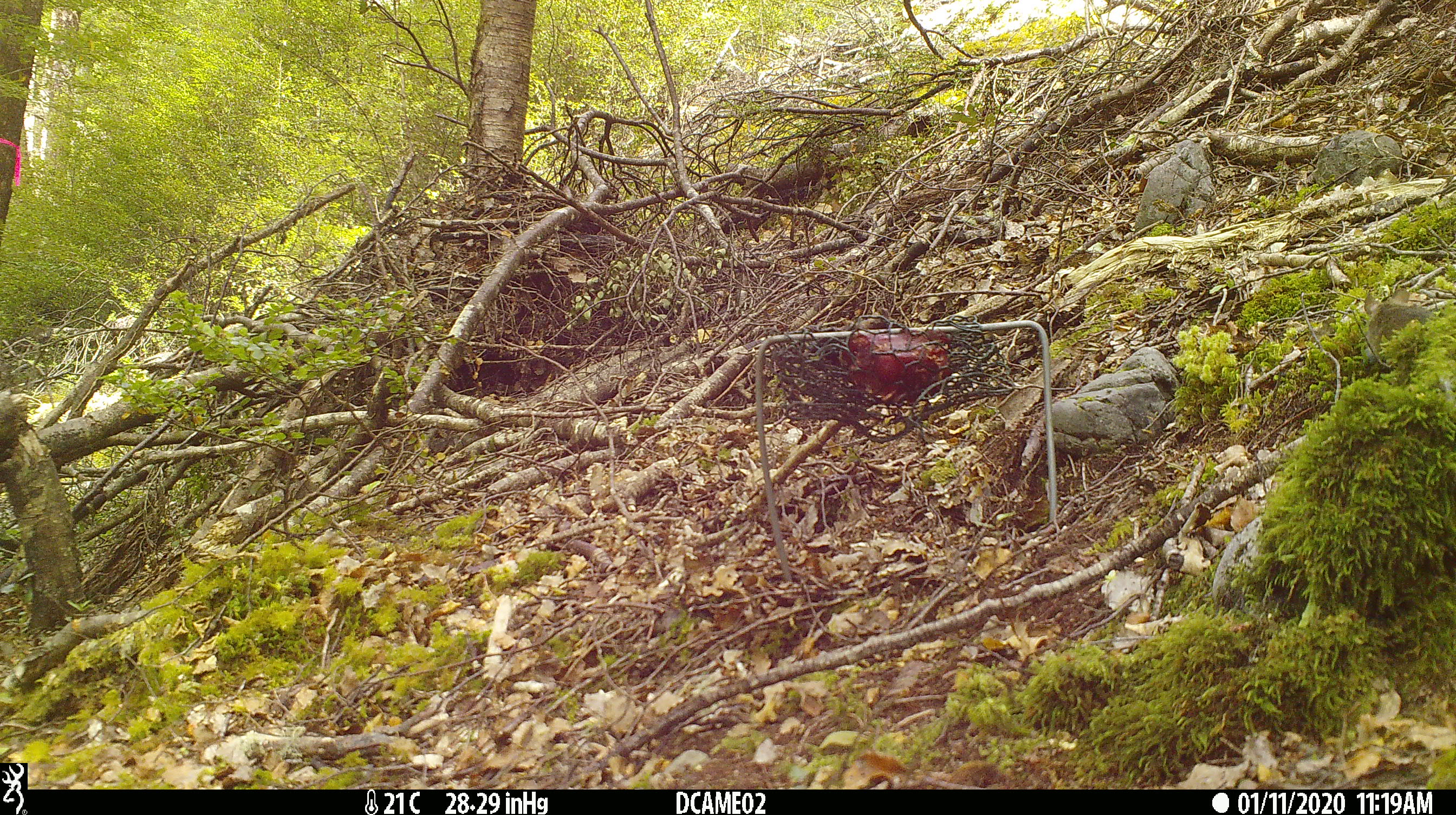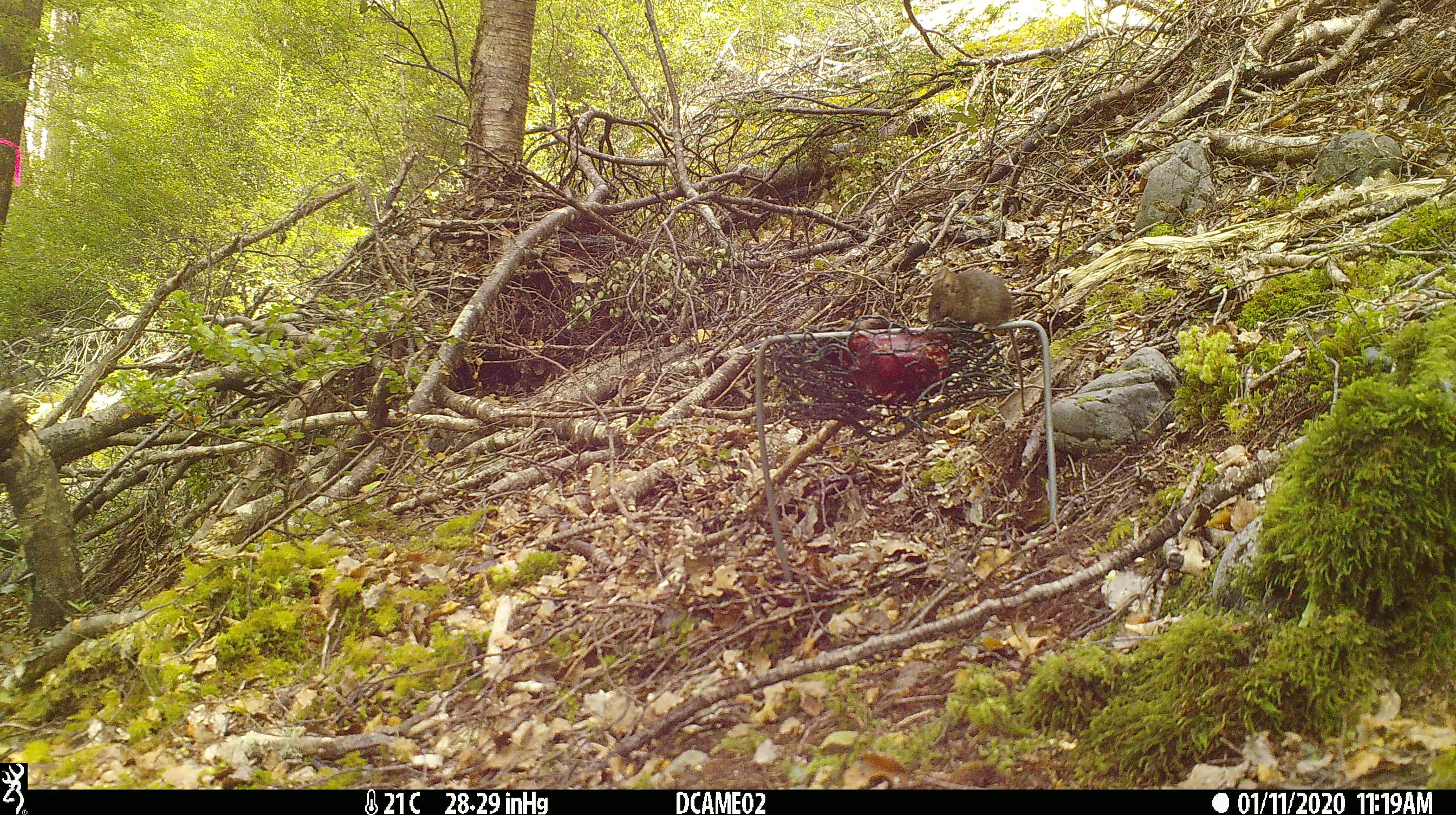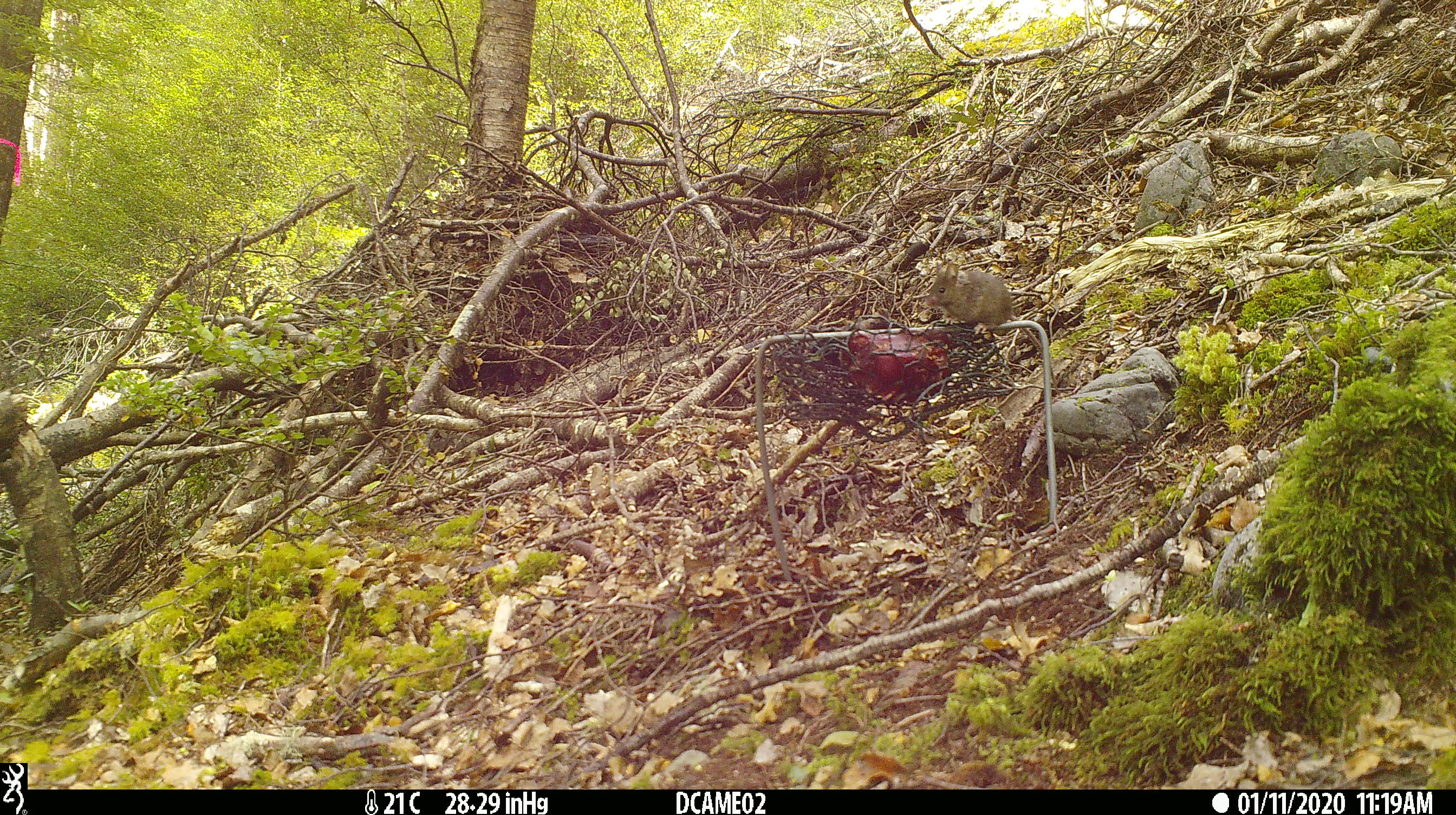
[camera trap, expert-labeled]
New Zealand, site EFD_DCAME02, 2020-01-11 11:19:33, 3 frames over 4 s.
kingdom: Animalia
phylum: Chordata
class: Mammalia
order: Rodentia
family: Muridae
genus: Mus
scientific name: Mus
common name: mouse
Mouse (Mus).